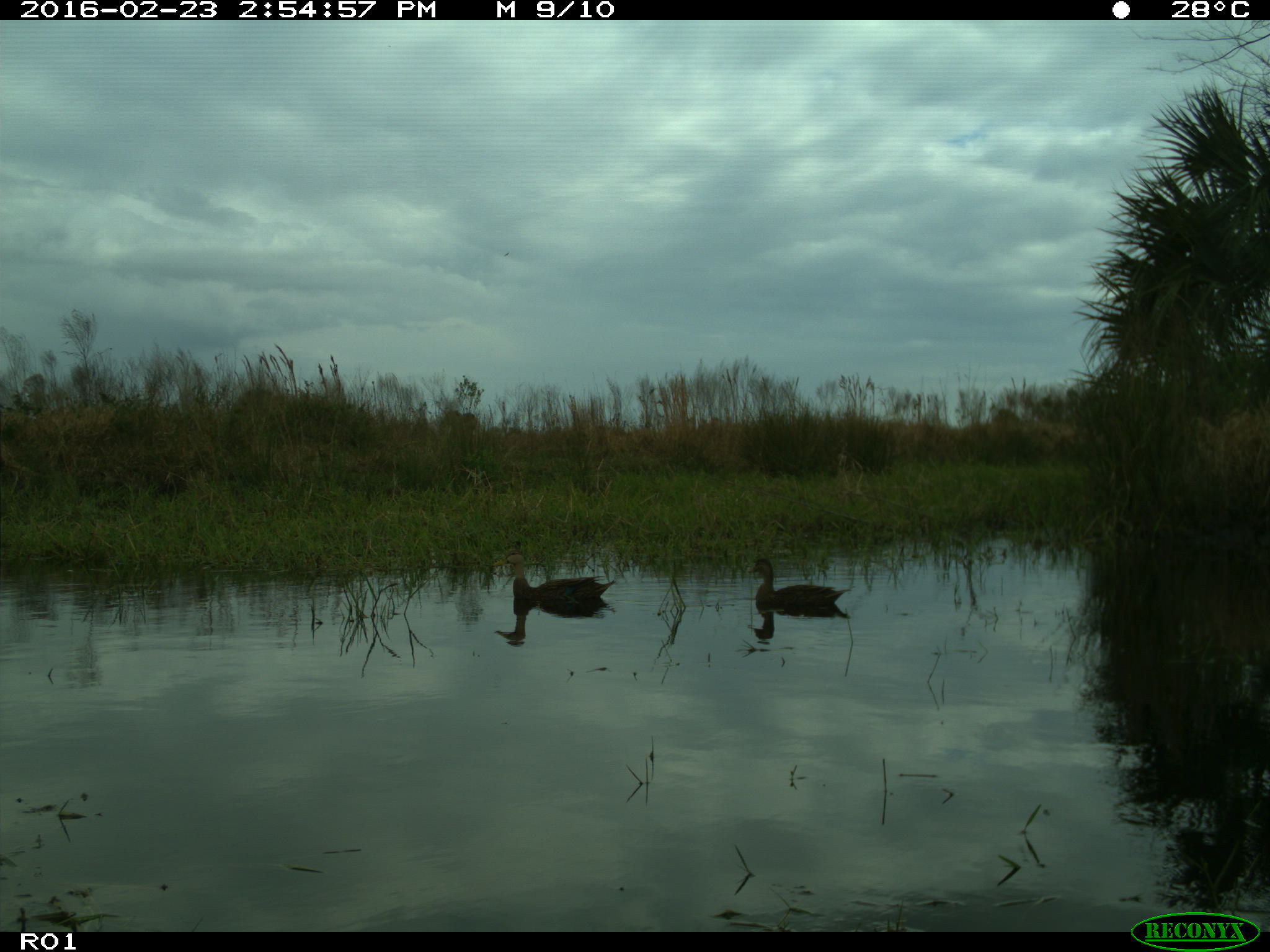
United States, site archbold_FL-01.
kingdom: Animalia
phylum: Chordata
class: Aves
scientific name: Aves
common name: birds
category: unidentified bird